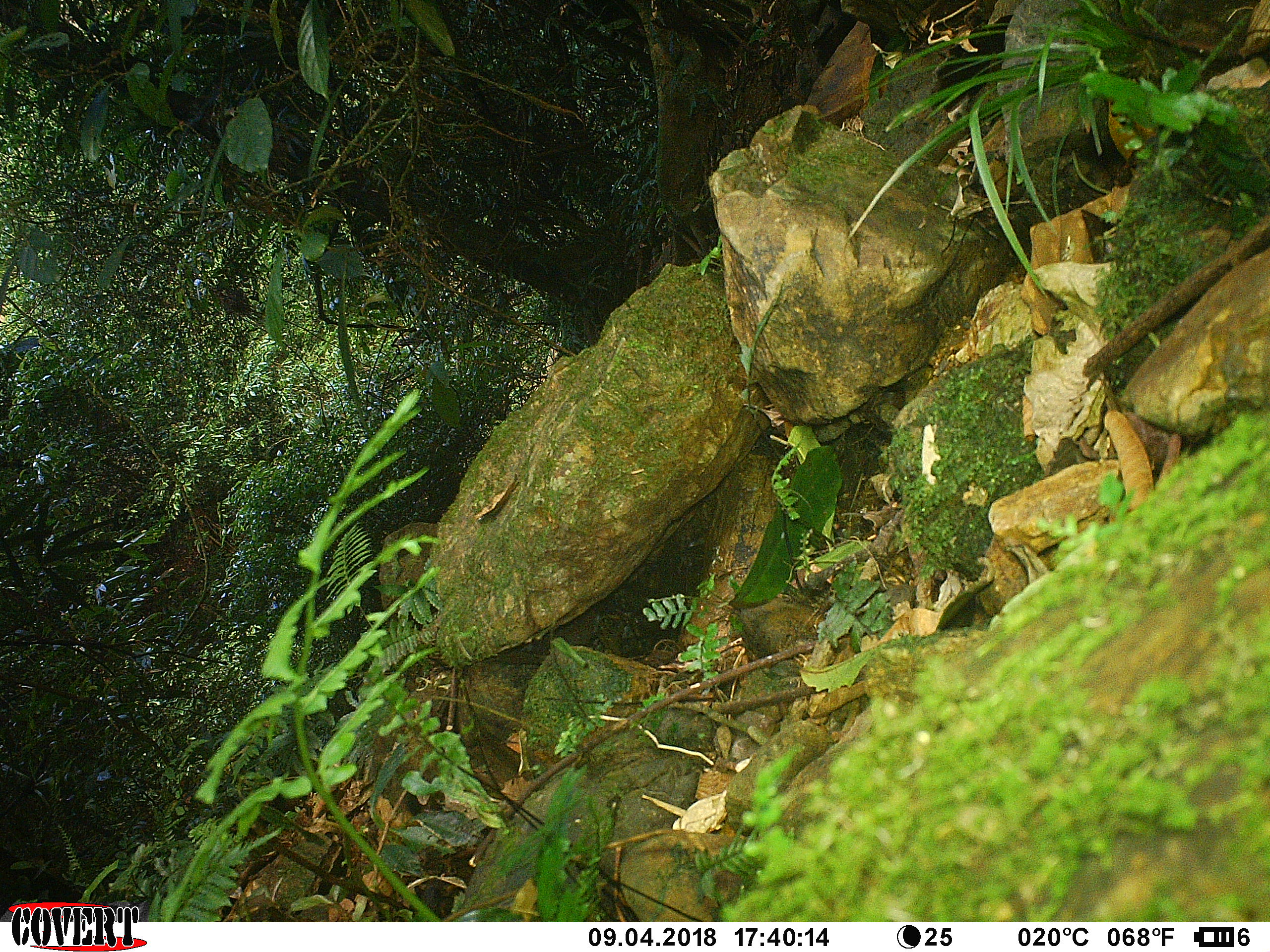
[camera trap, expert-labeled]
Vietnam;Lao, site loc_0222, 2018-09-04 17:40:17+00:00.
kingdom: Animalia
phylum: Chordata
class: Aves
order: Galliformes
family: Phasianidae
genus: Polyplectron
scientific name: Polyplectron bicalcaratum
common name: gray peacock-pheasant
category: grey peacock pheasant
Grey peacock pheasant (gray peacock-pheasant) (Polyplectron bicalcaratum). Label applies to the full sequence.